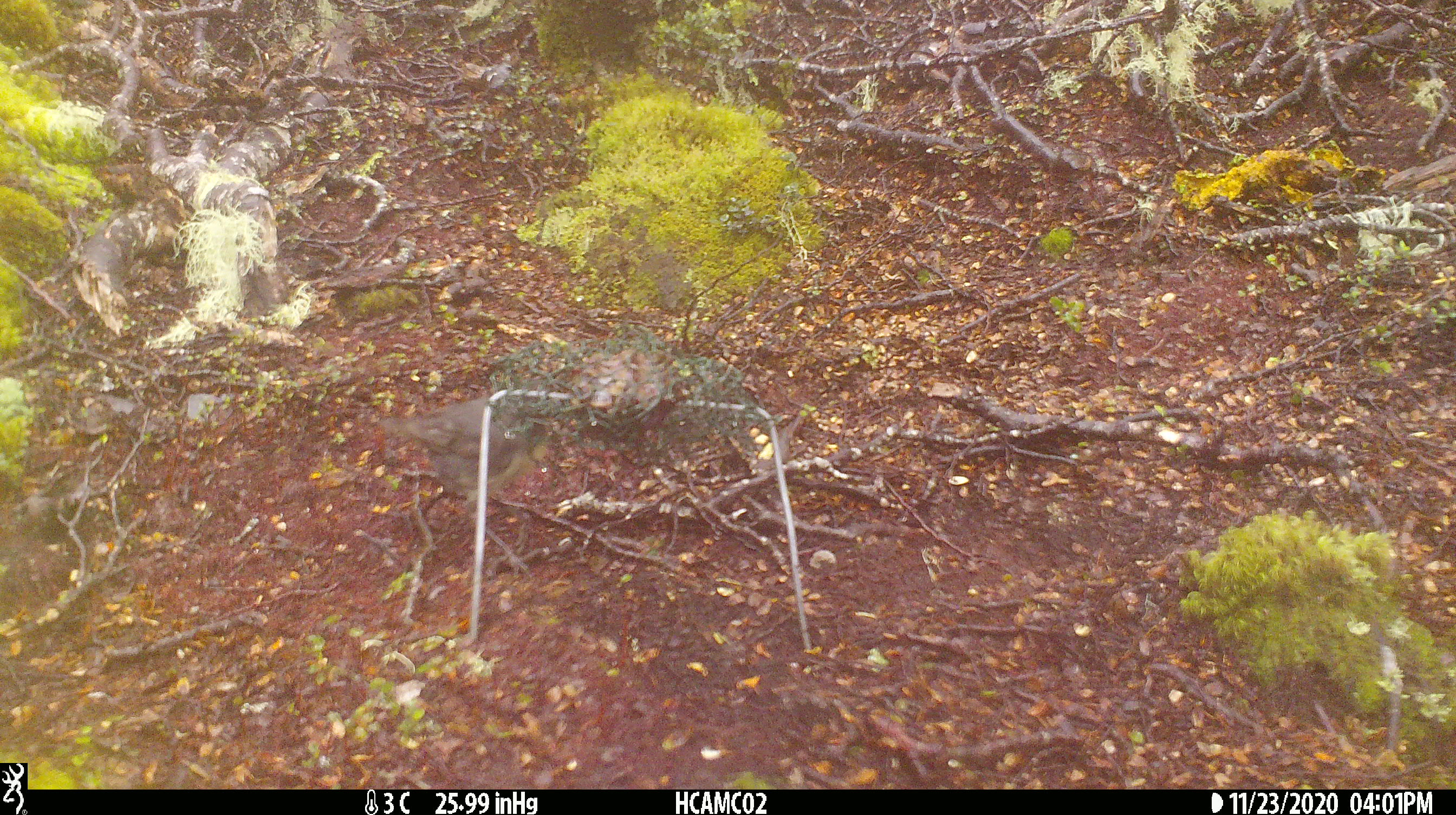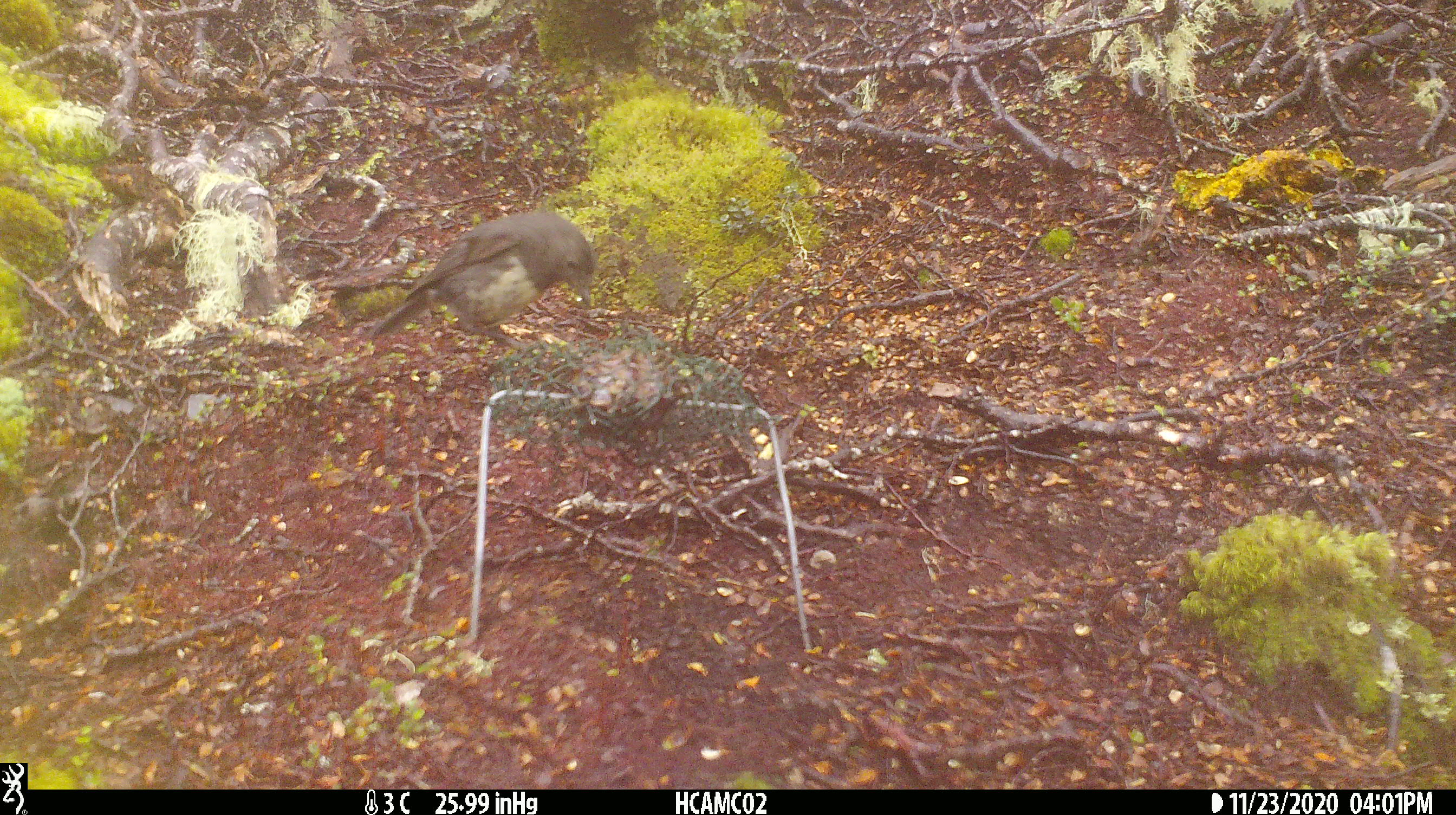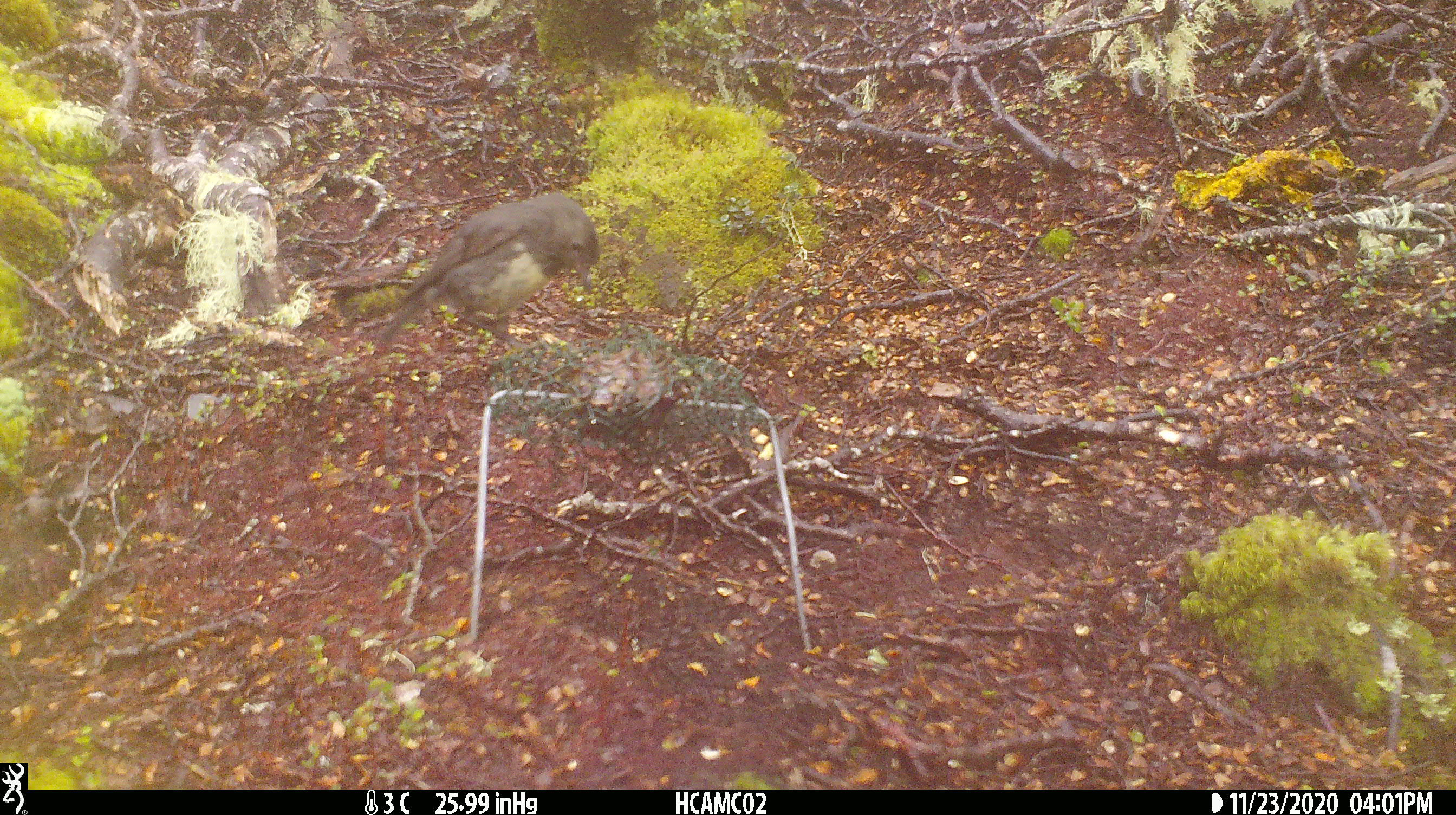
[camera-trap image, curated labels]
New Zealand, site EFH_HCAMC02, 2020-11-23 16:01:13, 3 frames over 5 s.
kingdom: Animalia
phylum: Chordata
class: Aves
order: Passeriformes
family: Petroicidae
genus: Petroica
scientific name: Petroica australis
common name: new zealand robin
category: robin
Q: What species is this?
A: Robin (new zealand robin) (Petroica australis).